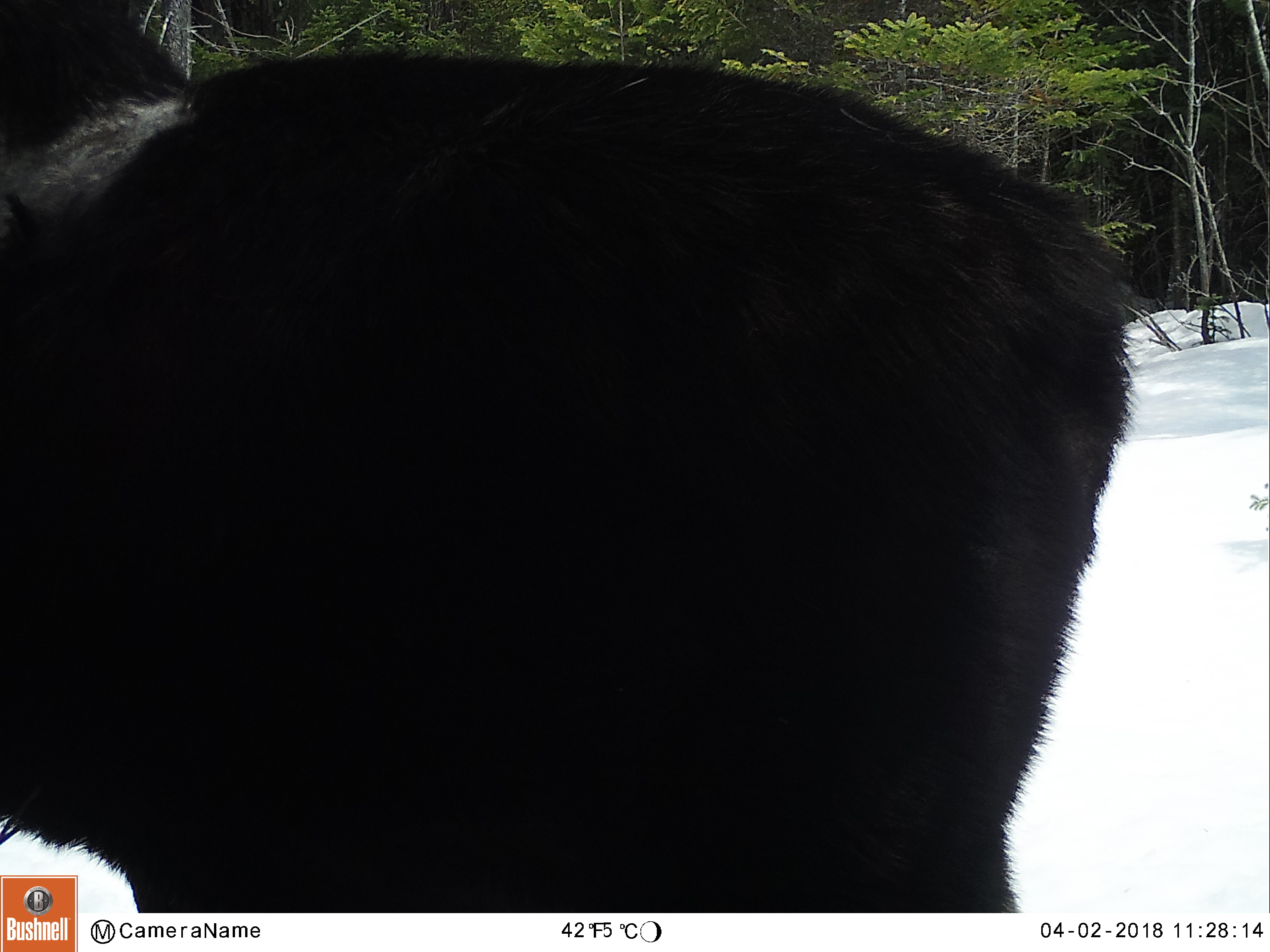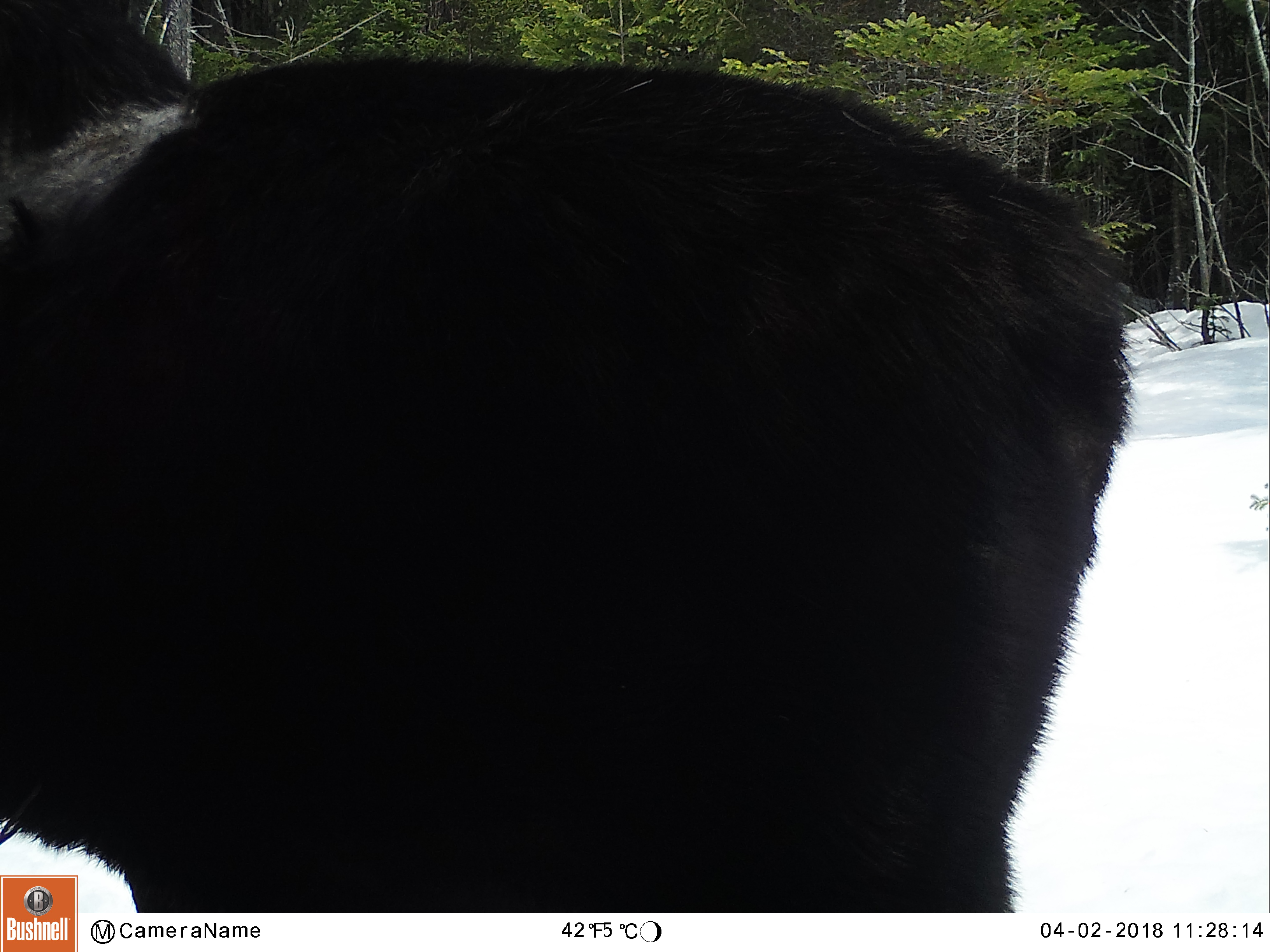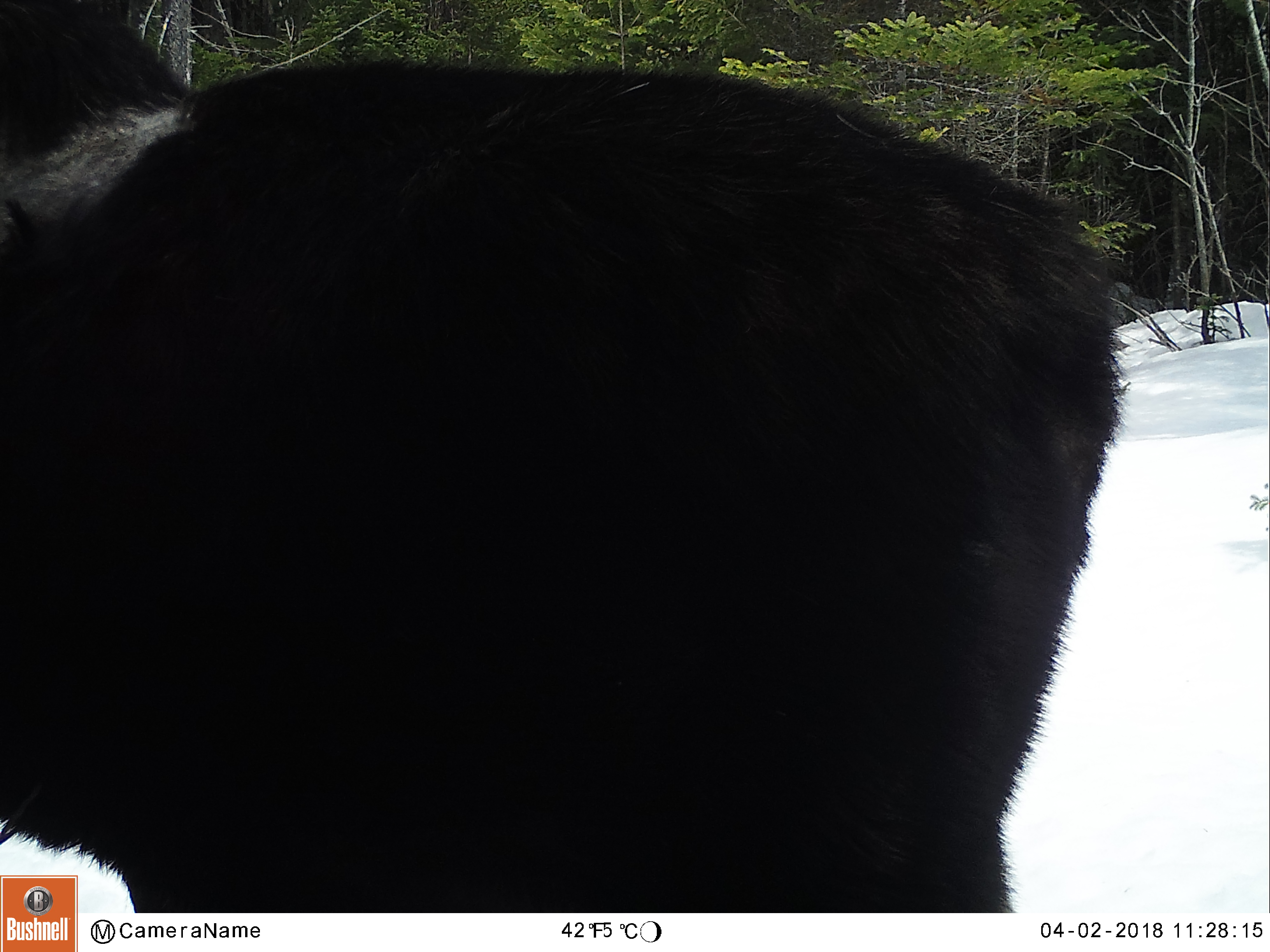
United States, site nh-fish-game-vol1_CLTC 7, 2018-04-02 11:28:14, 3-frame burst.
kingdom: Animalia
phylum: Chordata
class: Mammalia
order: Artiodactyla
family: Cervidae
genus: Alces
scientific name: Alces alces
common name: moose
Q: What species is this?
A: Moose (Alces alces).